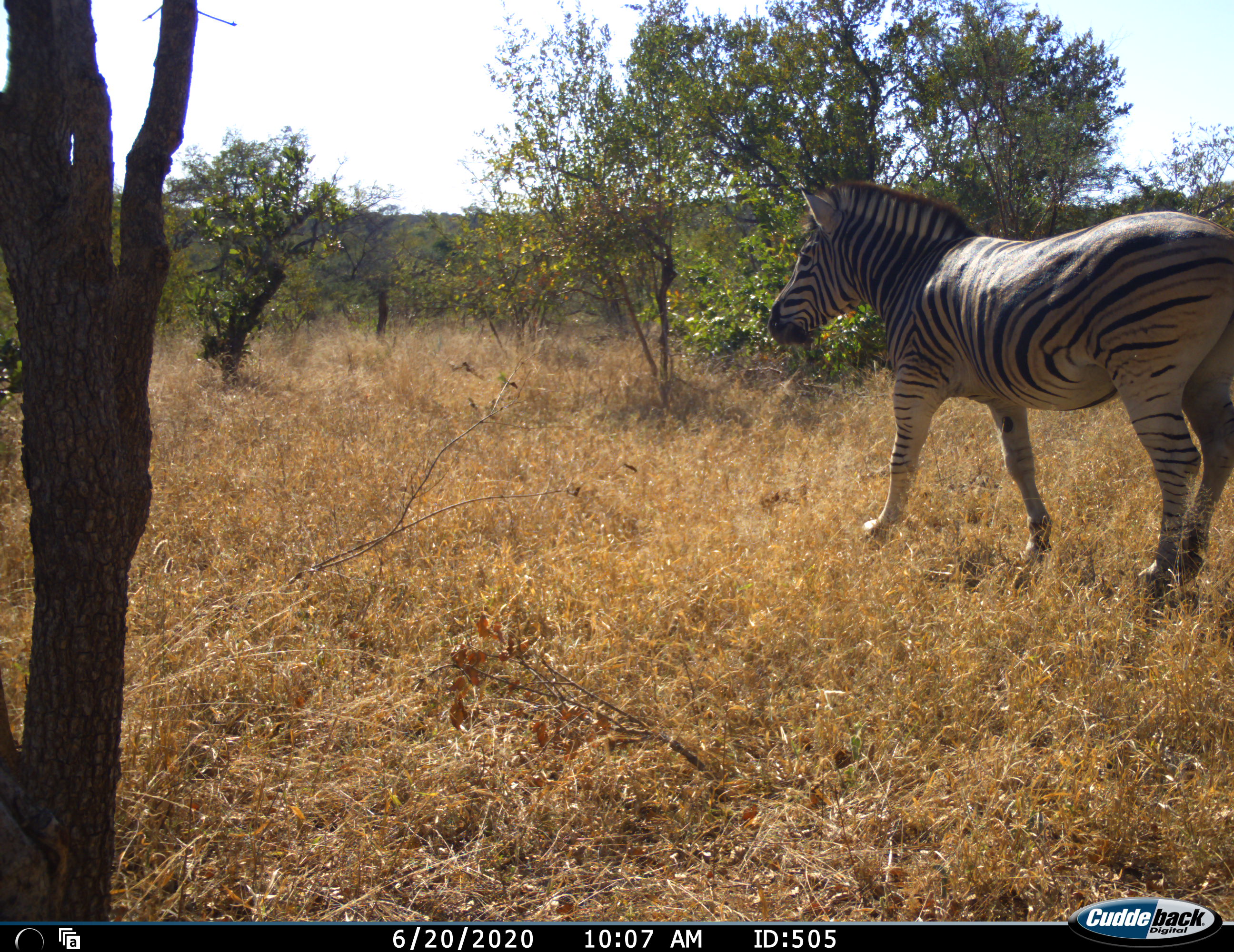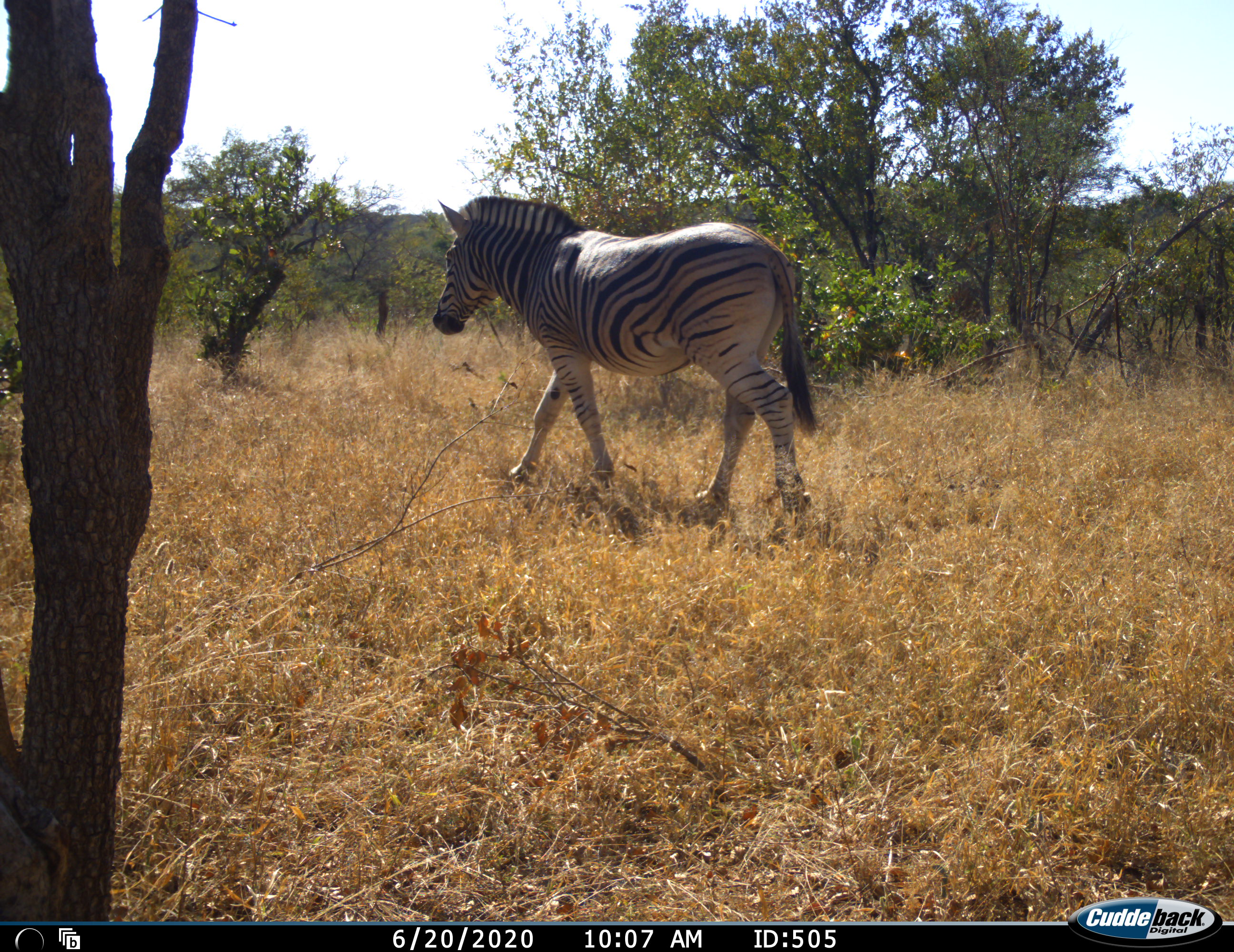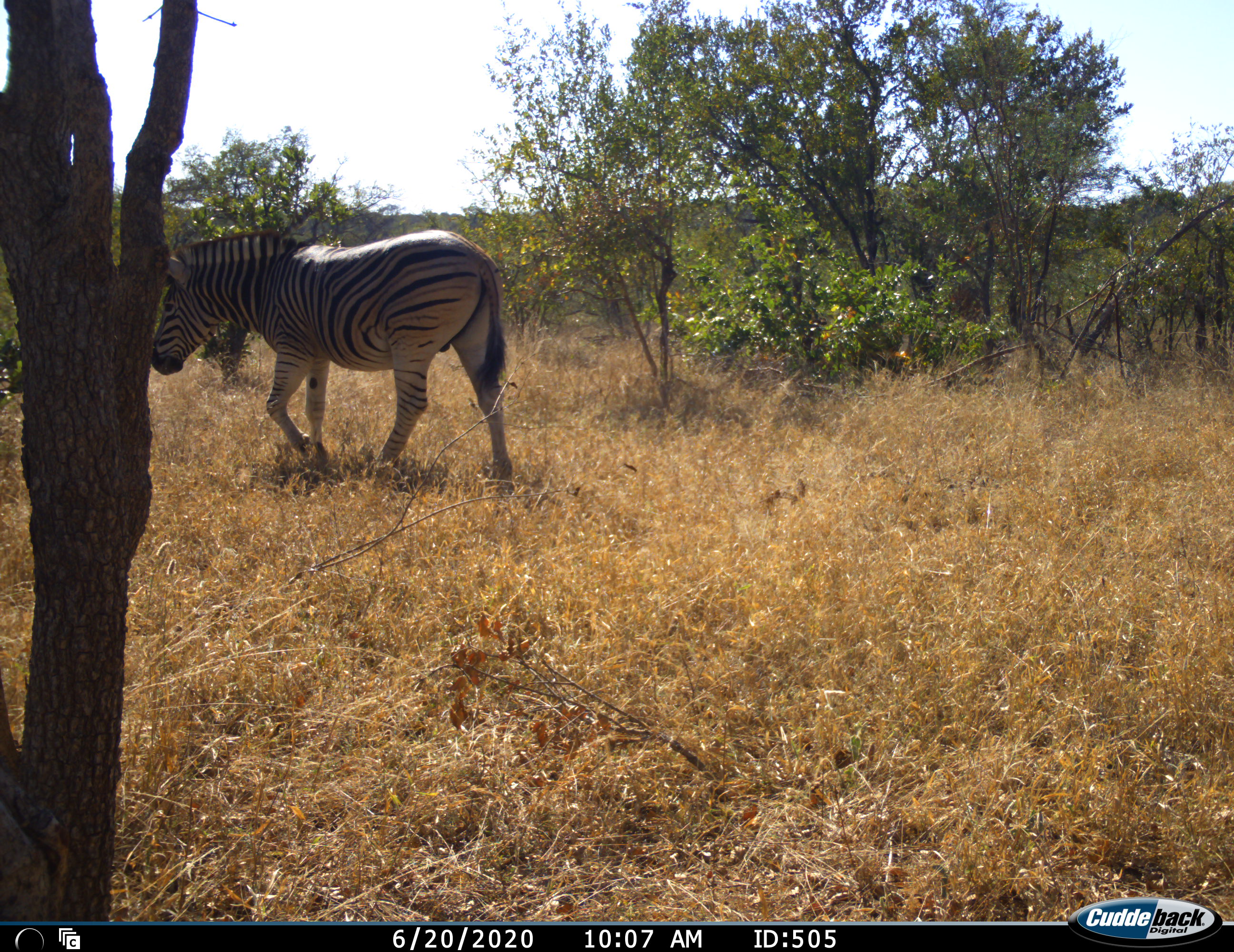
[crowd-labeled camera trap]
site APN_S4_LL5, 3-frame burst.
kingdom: Animalia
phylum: Chordata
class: Mammalia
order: Perissodactyla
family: Equidae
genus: Equus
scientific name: Equus quagga burchellii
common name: burchell's zebra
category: zebraburchells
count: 1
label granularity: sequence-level